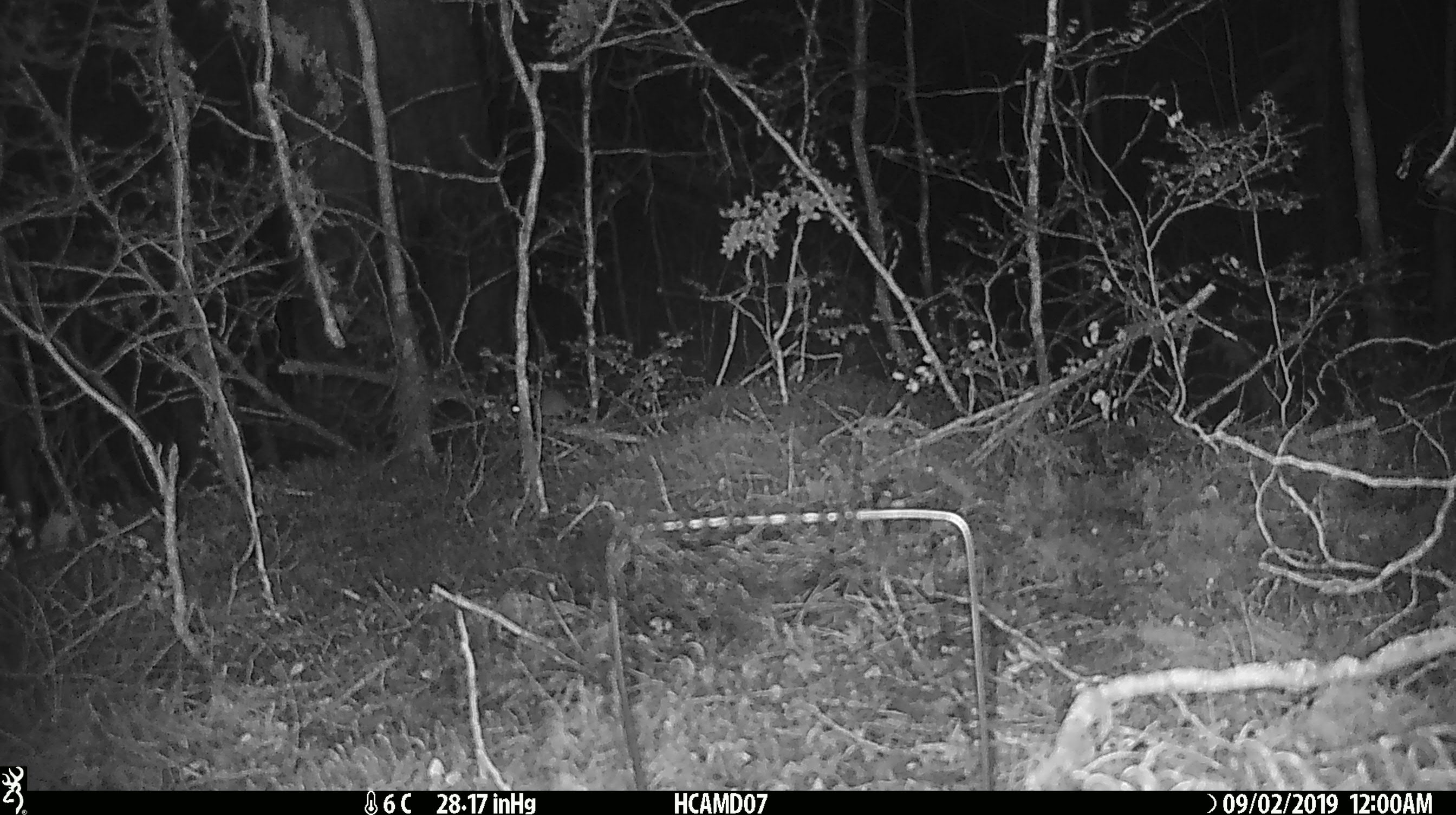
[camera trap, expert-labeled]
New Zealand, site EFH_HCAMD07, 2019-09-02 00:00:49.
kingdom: Animalia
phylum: Chordata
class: Mammalia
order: Rodentia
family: Muridae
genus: Mus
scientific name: Mus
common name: mouse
Mouse (Mus).